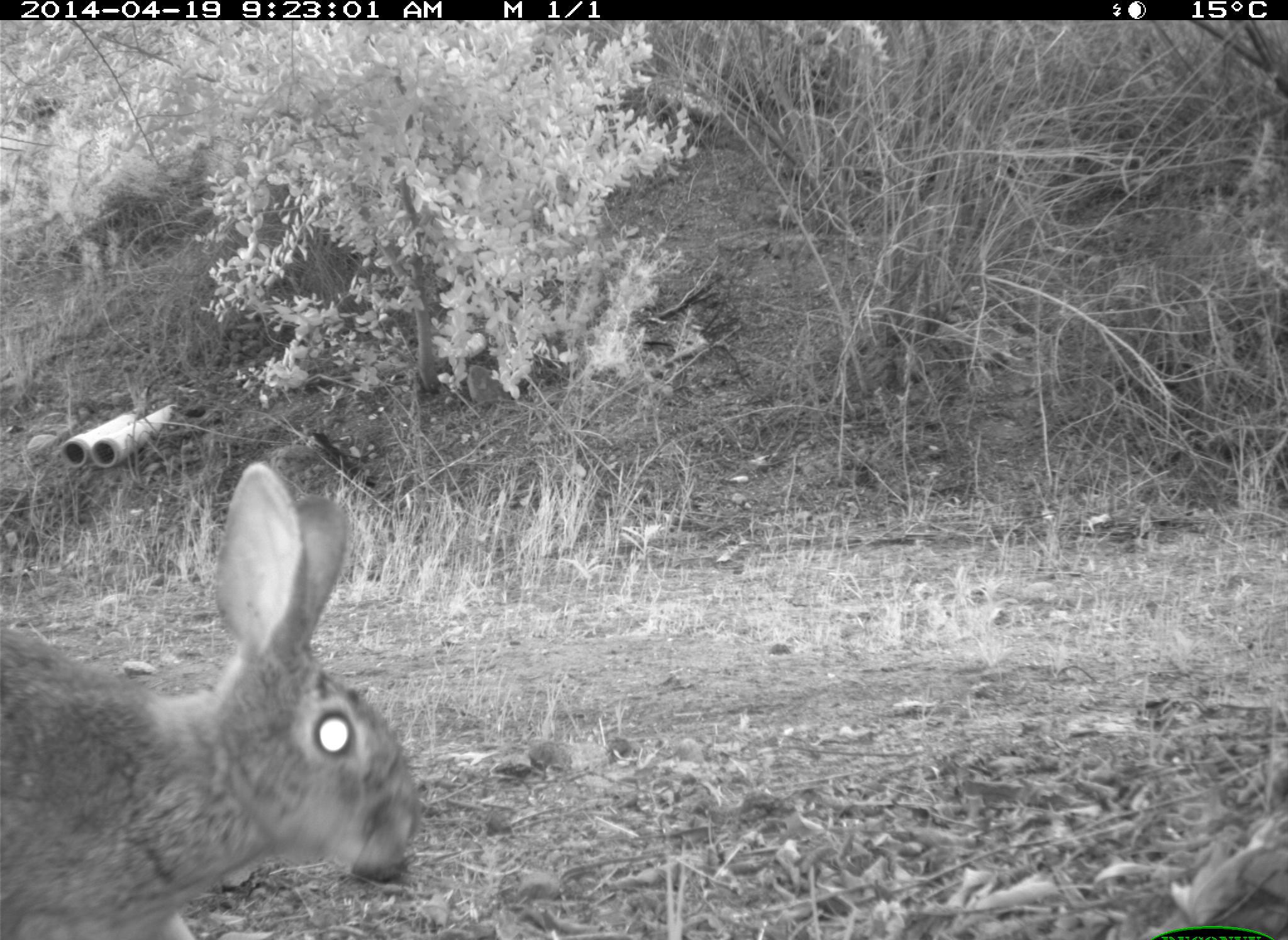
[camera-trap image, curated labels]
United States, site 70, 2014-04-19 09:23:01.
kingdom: Animalia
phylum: Chordata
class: Mammalia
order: Lagomorpha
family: Leporidae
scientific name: Leporidae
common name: rabbits and hares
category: rabbit